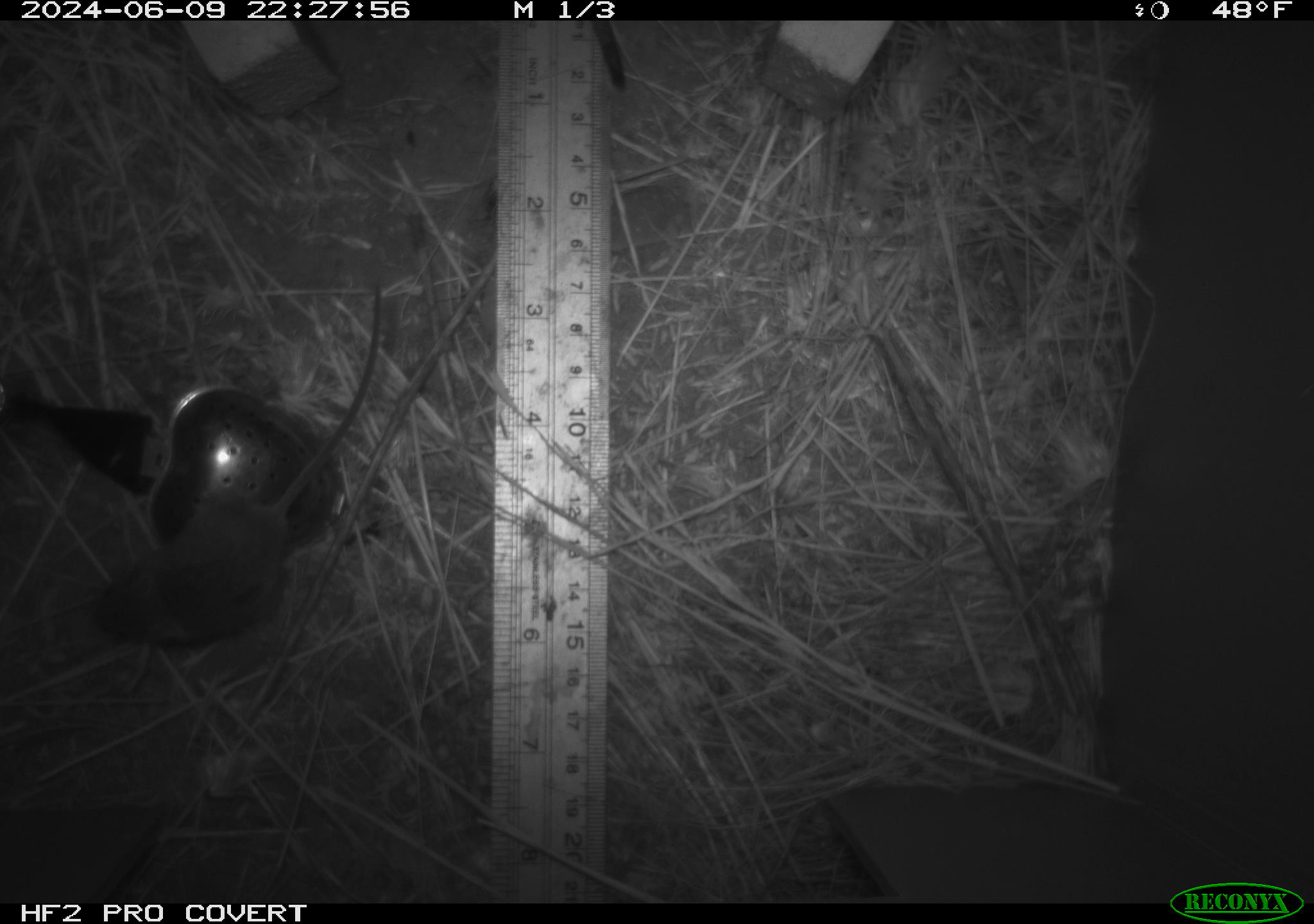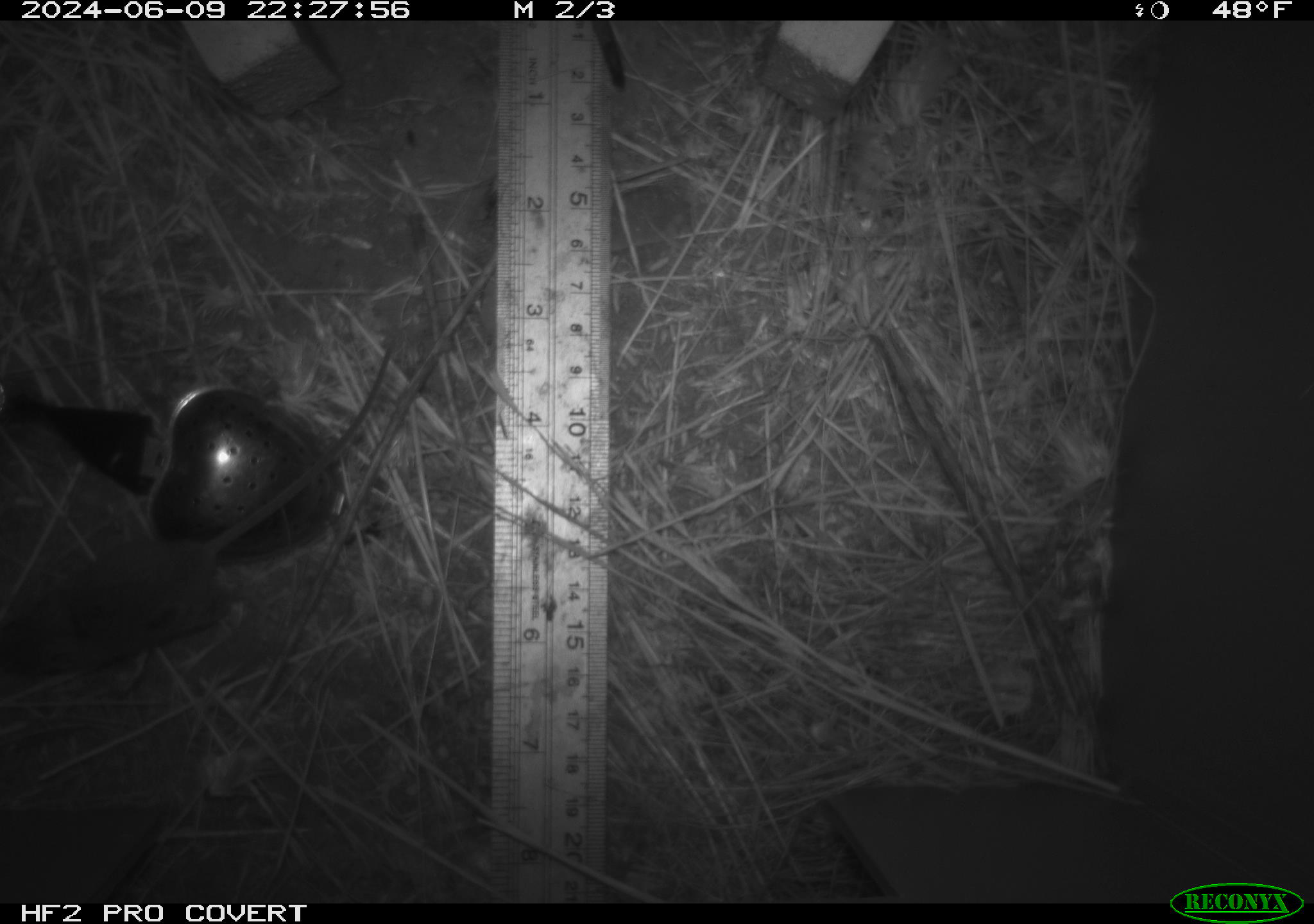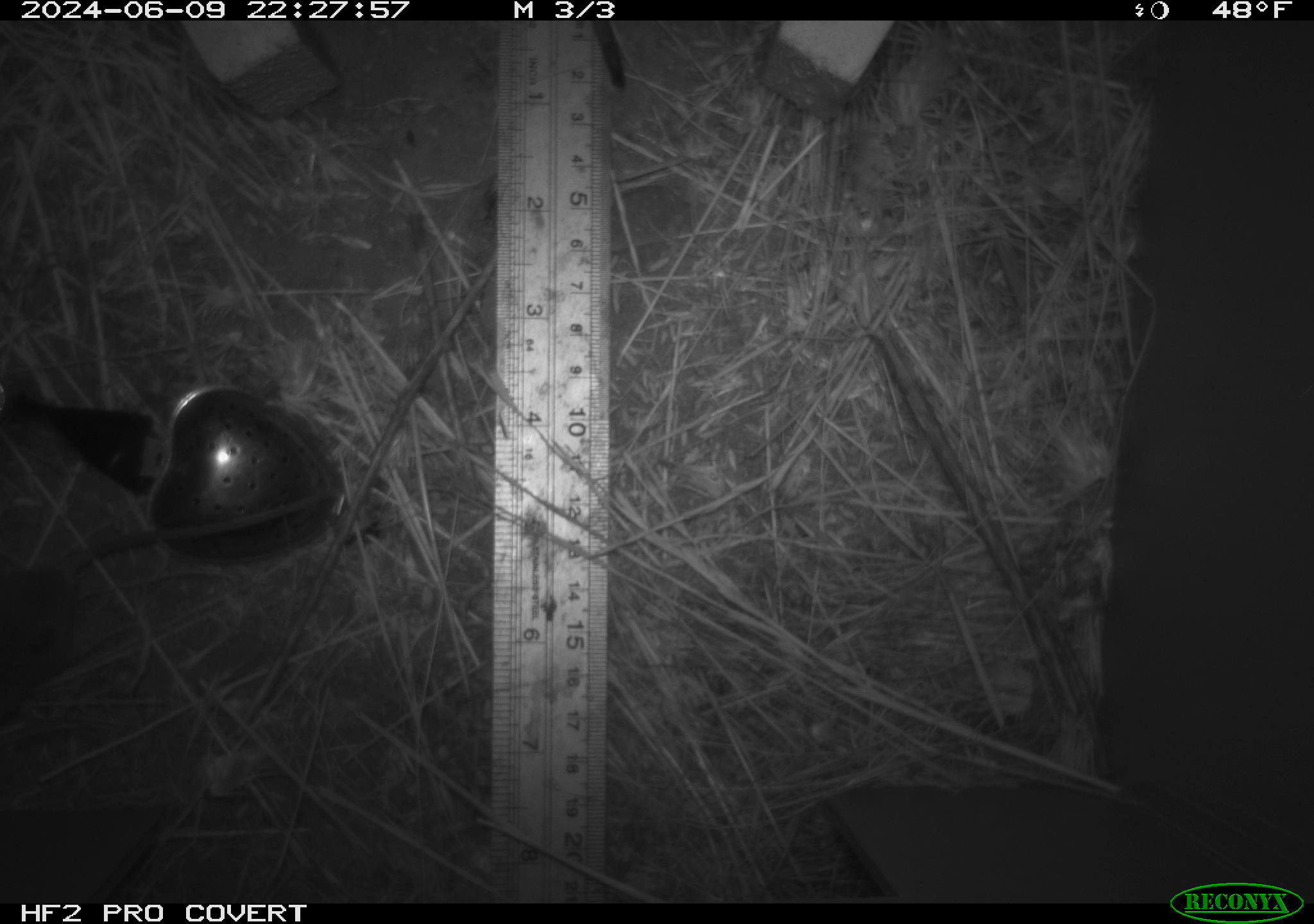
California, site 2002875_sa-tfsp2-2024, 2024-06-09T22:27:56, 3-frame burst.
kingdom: Animalia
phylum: Chordata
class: Mammalia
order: Rodentia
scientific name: Rodentia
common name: mouse species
Mouse species (Rodentia).